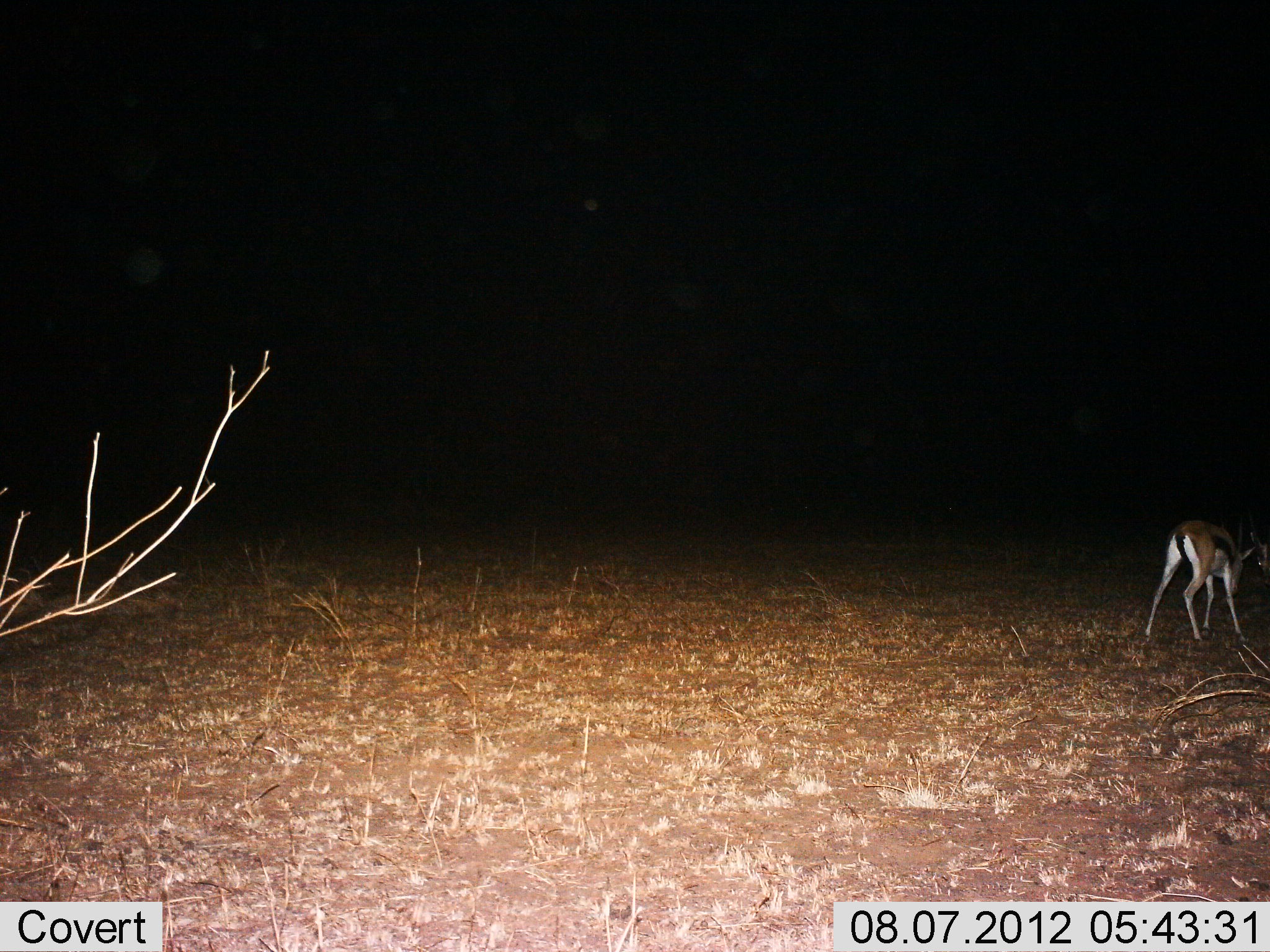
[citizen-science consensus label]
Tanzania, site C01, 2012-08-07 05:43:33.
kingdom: Animalia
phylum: Chordata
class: Mammalia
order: Artiodactyla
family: Bovidae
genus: Eudorcas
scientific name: Eudorcas thomsonii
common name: thomson's gazelle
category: gazellethomsons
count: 1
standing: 50%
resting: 0%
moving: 30%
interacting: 0%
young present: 0%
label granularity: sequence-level